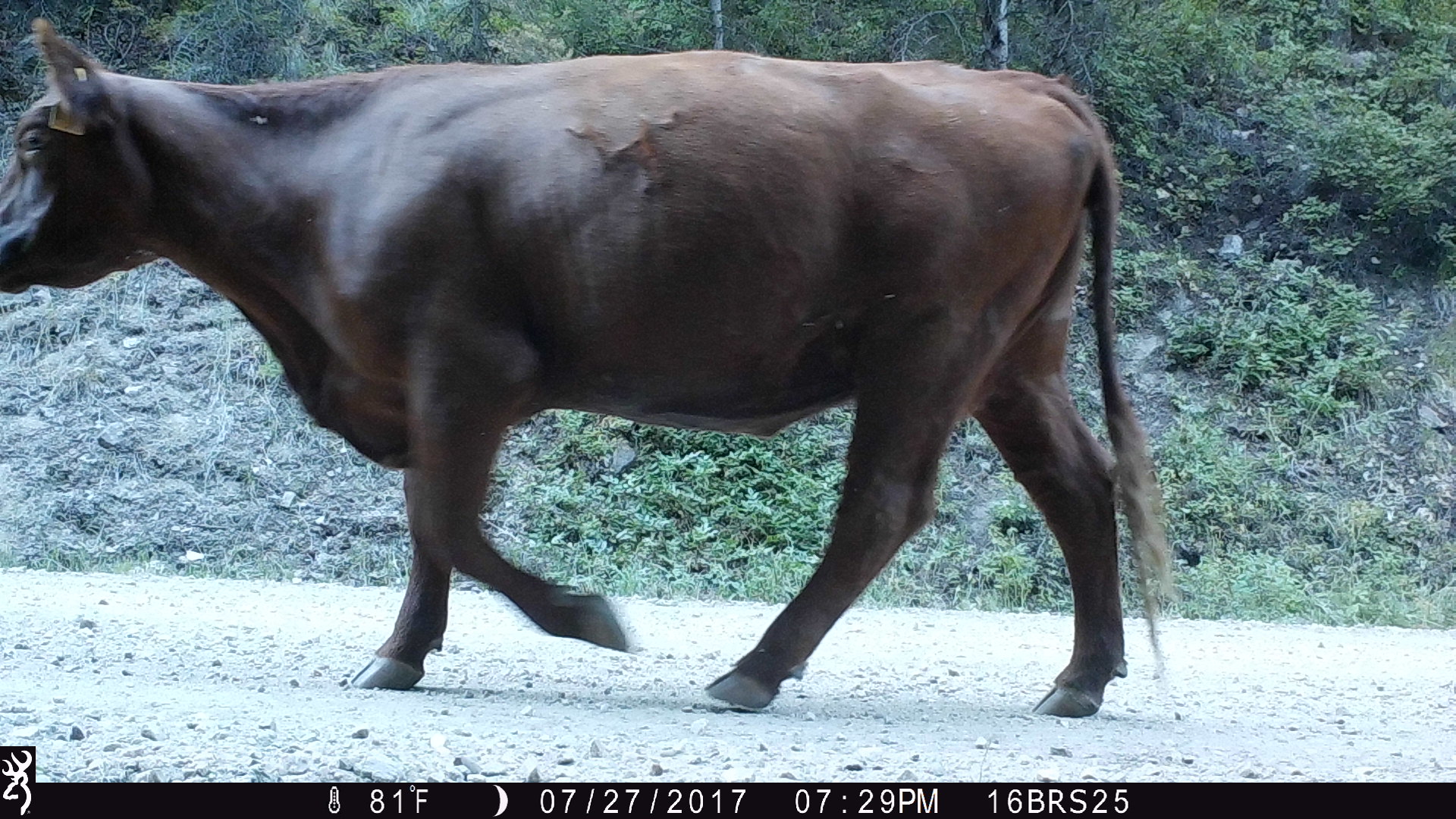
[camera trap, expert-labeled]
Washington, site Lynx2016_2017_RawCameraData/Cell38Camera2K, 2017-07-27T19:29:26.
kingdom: Animalia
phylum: Chordata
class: Mammalia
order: Artiodactyla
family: Bovidae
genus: Bos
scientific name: Bos taurus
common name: domestic cattle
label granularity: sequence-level